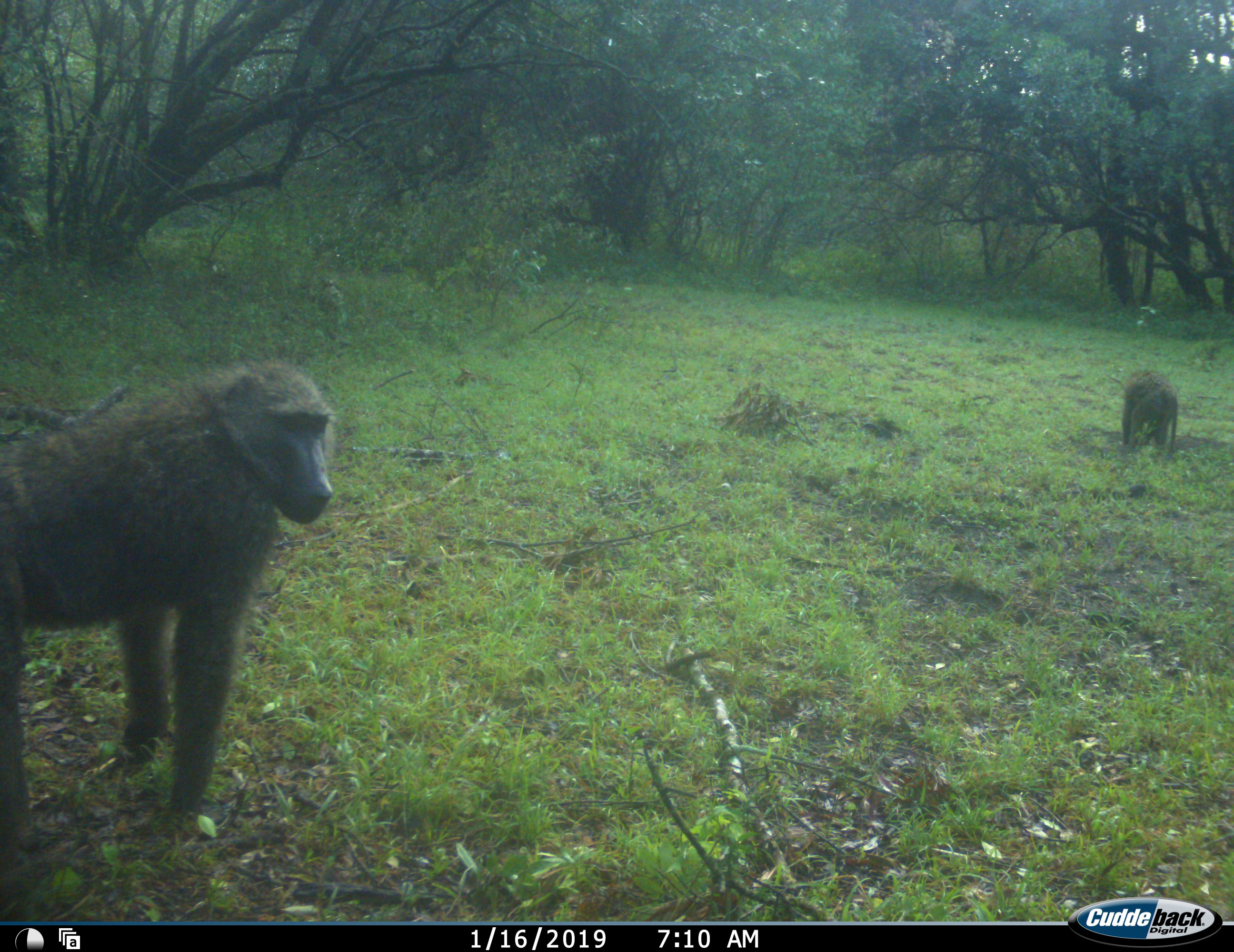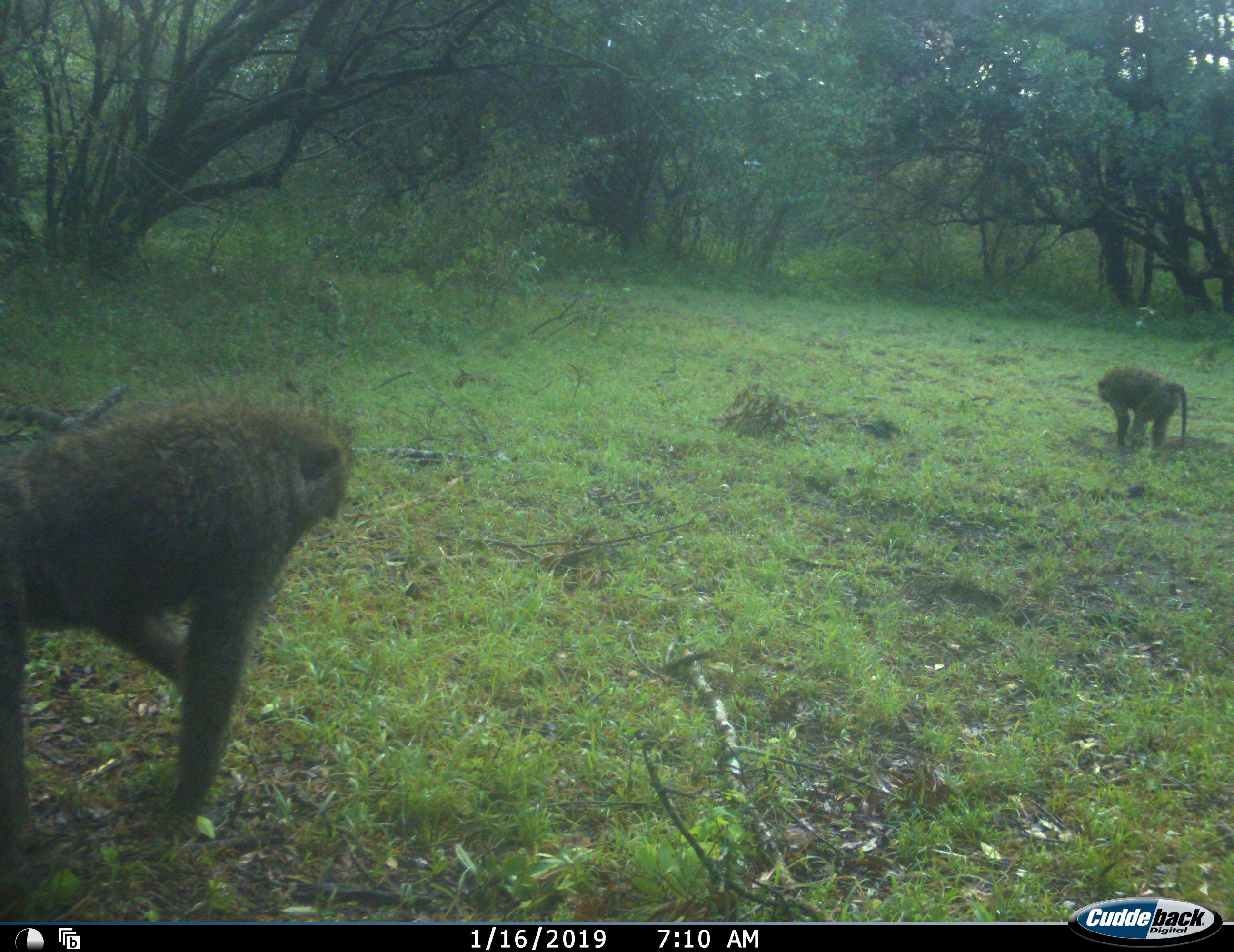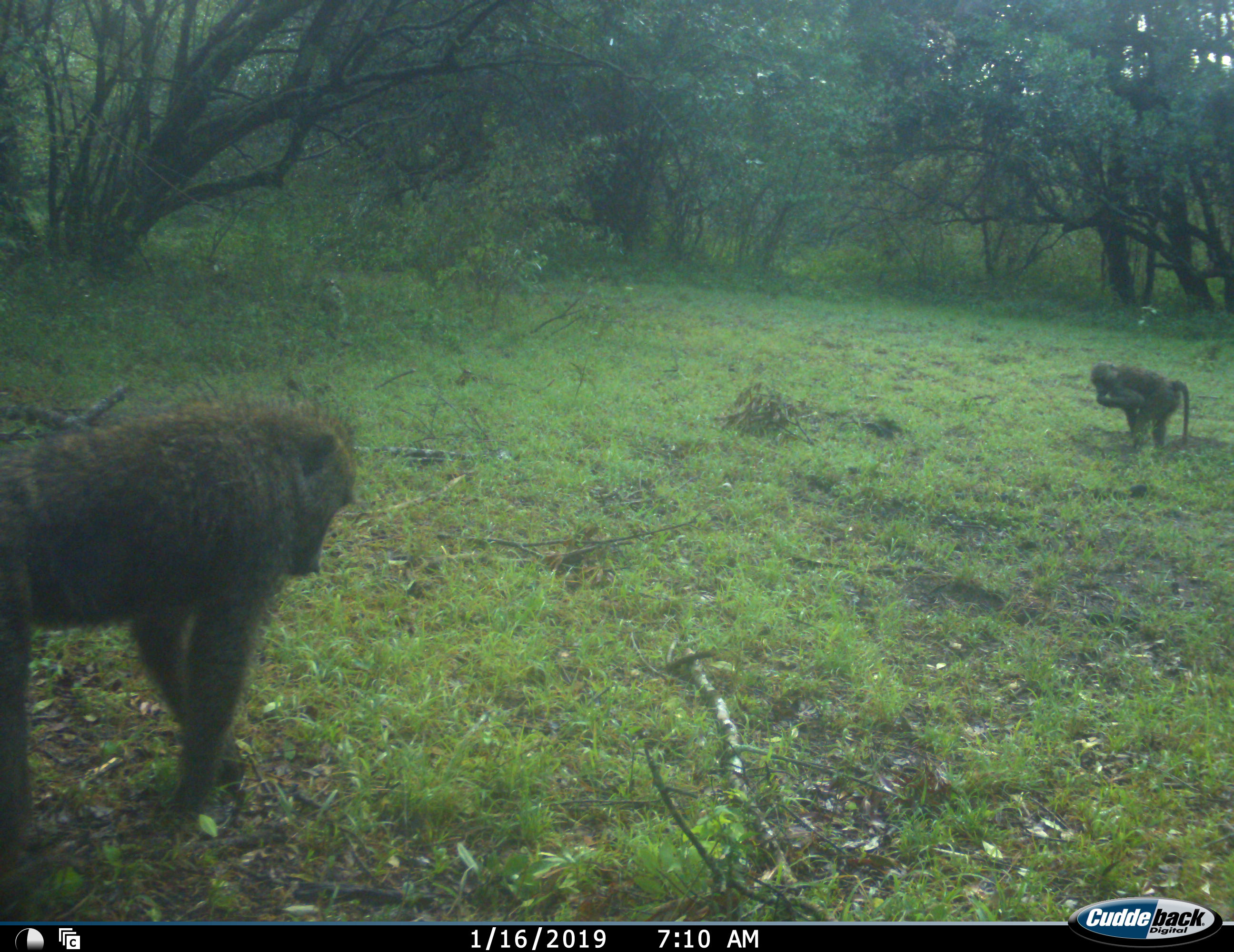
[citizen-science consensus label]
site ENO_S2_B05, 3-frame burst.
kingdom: Animalia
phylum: Chordata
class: Mammalia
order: Primates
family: Cercopithecidae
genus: Papio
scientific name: Papio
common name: baboon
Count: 2.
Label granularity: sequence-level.